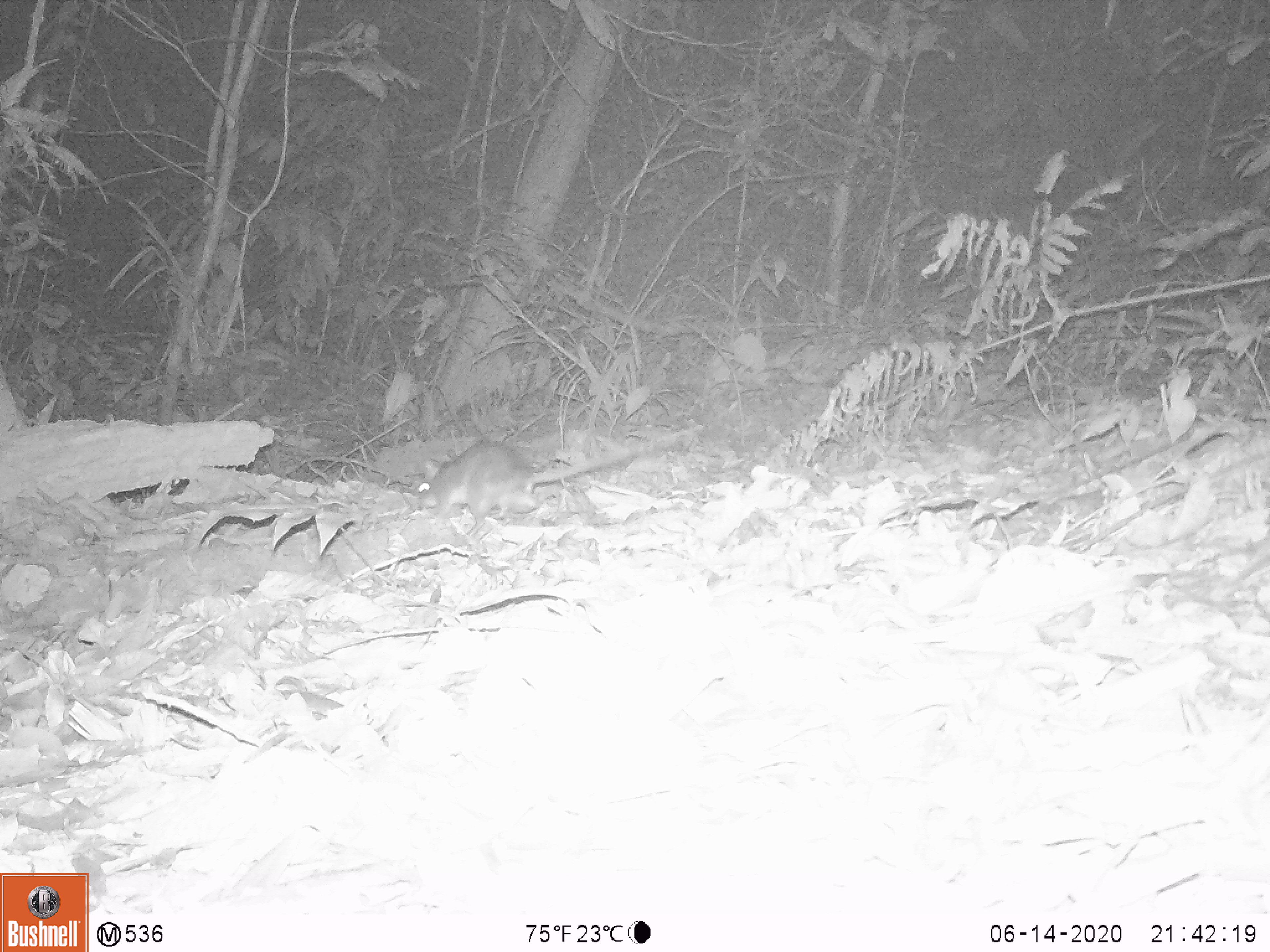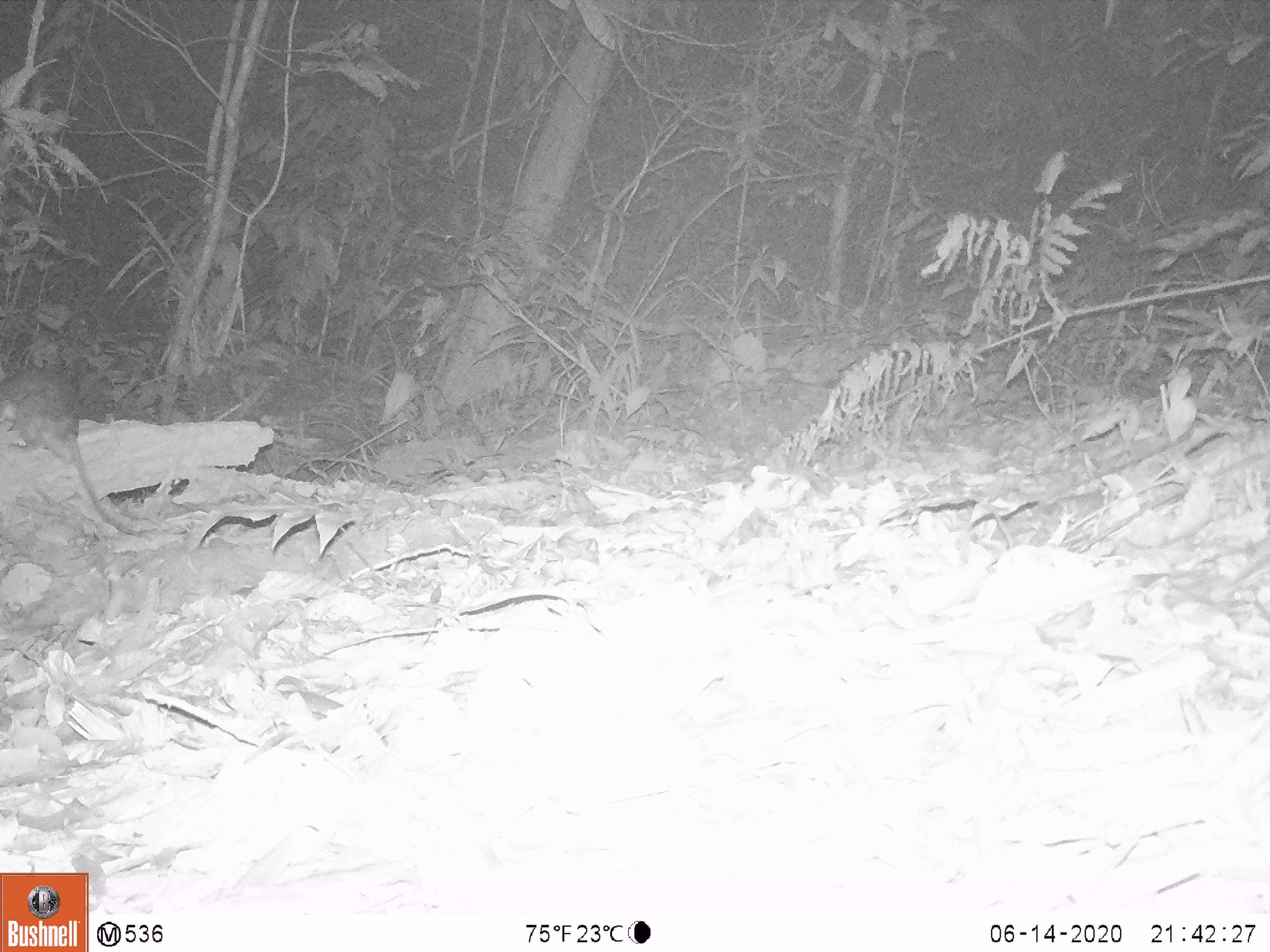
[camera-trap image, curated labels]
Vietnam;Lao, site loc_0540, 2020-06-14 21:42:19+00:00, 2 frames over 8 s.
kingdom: Animalia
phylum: Chordata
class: Mammalia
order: Rodentia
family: Muridae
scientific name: Muridae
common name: old-world mice and rats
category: unidentified murid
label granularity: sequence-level